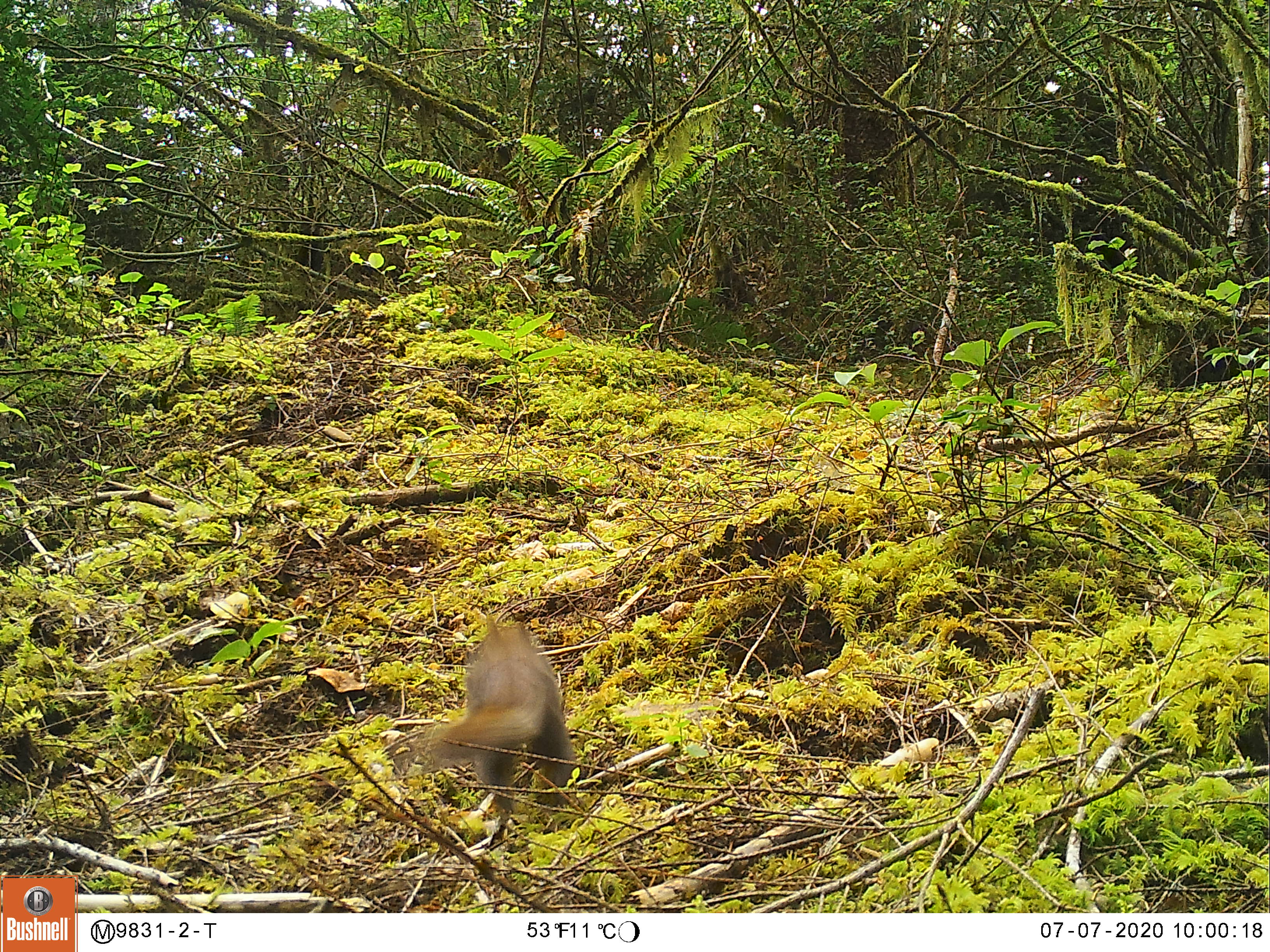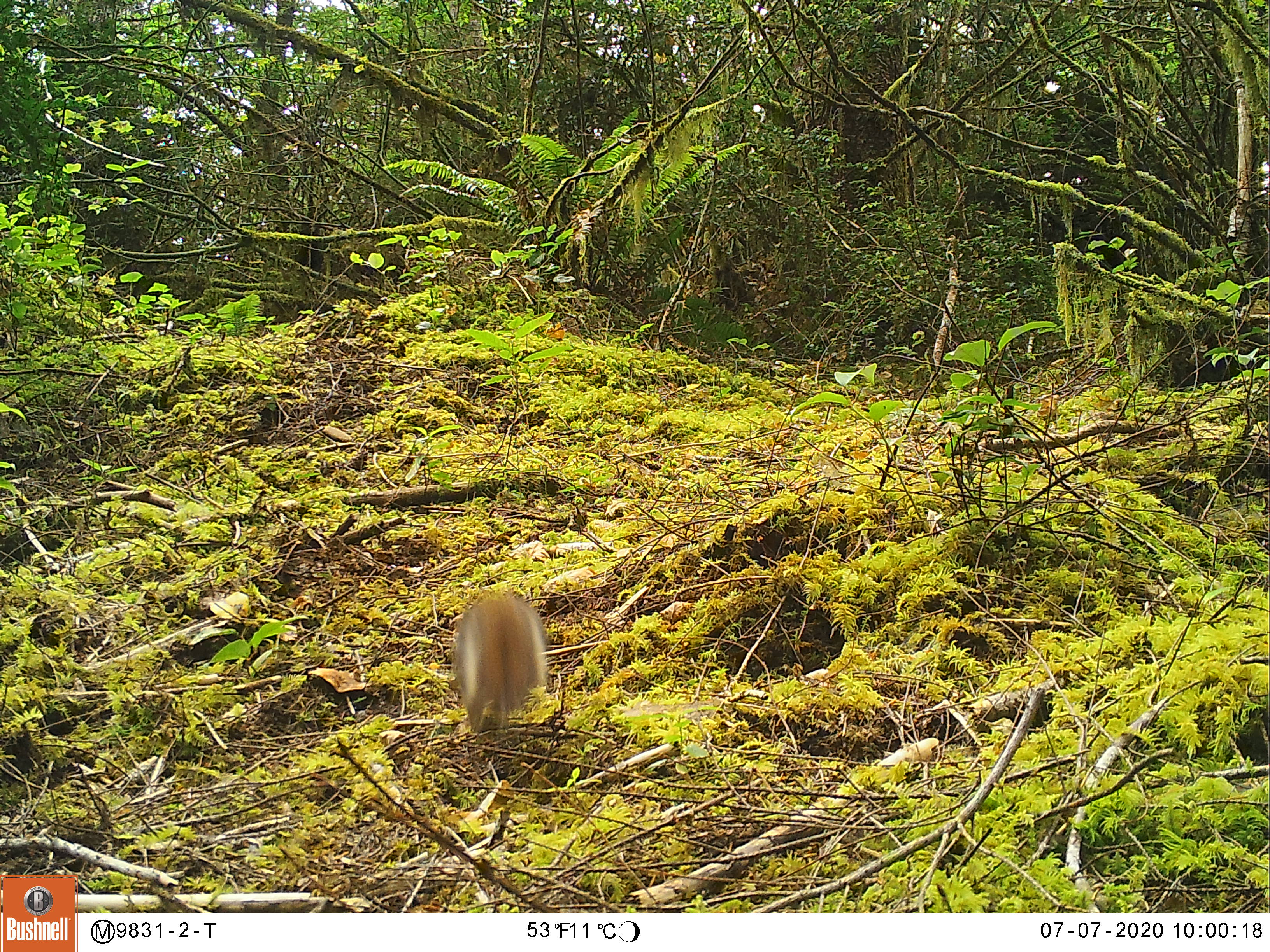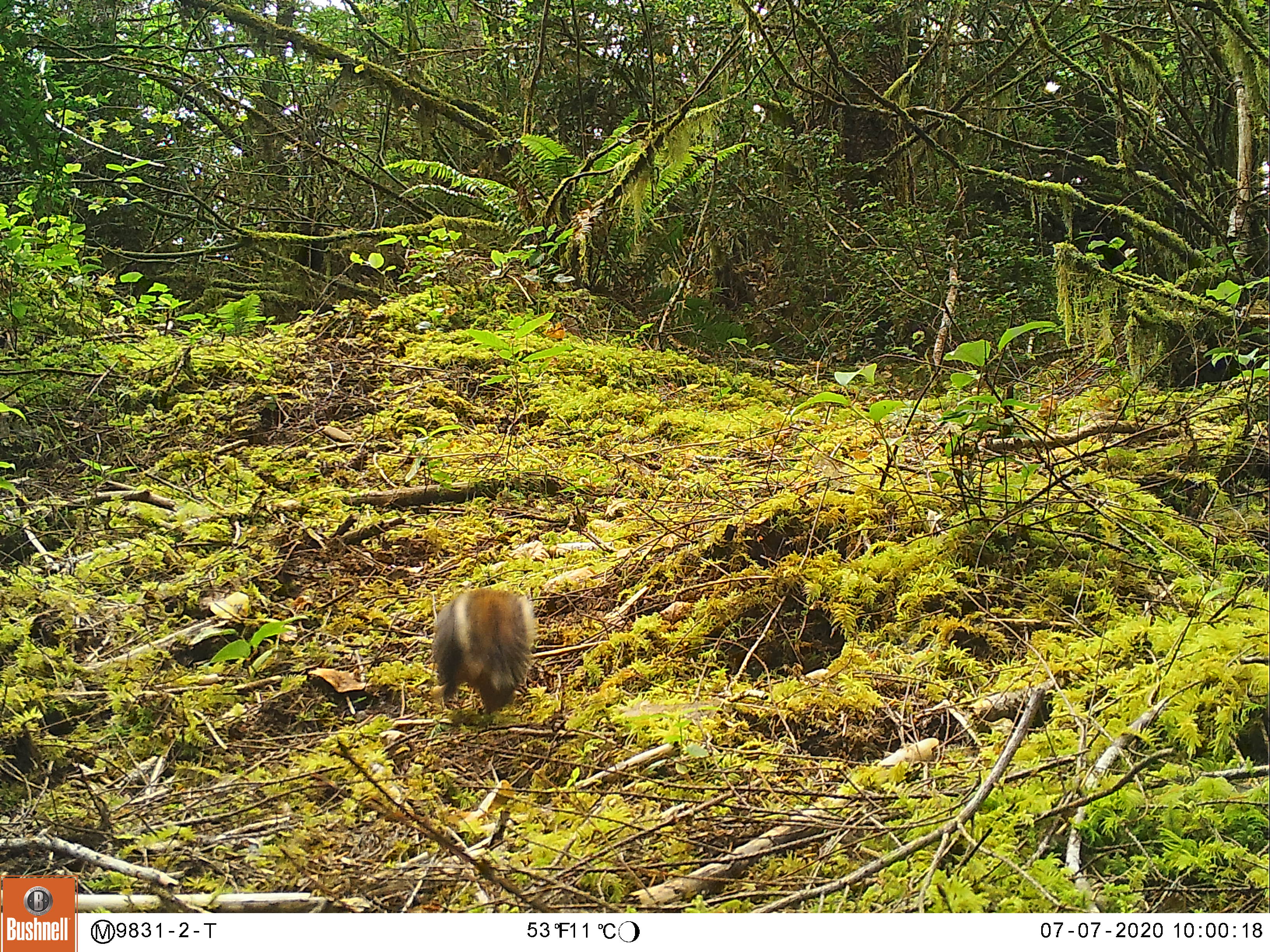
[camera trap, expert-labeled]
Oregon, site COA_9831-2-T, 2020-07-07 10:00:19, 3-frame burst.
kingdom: Animalia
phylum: Chordata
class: Mammalia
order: Rodentia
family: Sciuridae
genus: Tamiasciurus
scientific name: Tamiasciurus douglasii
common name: douglas squirrel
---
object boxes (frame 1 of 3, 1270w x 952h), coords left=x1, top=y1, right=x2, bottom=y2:
douglas squirrel: left=422, top=613, right=572, bottom=830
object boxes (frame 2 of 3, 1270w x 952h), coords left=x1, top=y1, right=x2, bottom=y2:
douglas squirrel: left=444, top=593, right=553, bottom=736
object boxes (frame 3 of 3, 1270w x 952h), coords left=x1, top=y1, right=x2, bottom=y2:
douglas squirrel: left=424, top=583, right=541, bottom=720